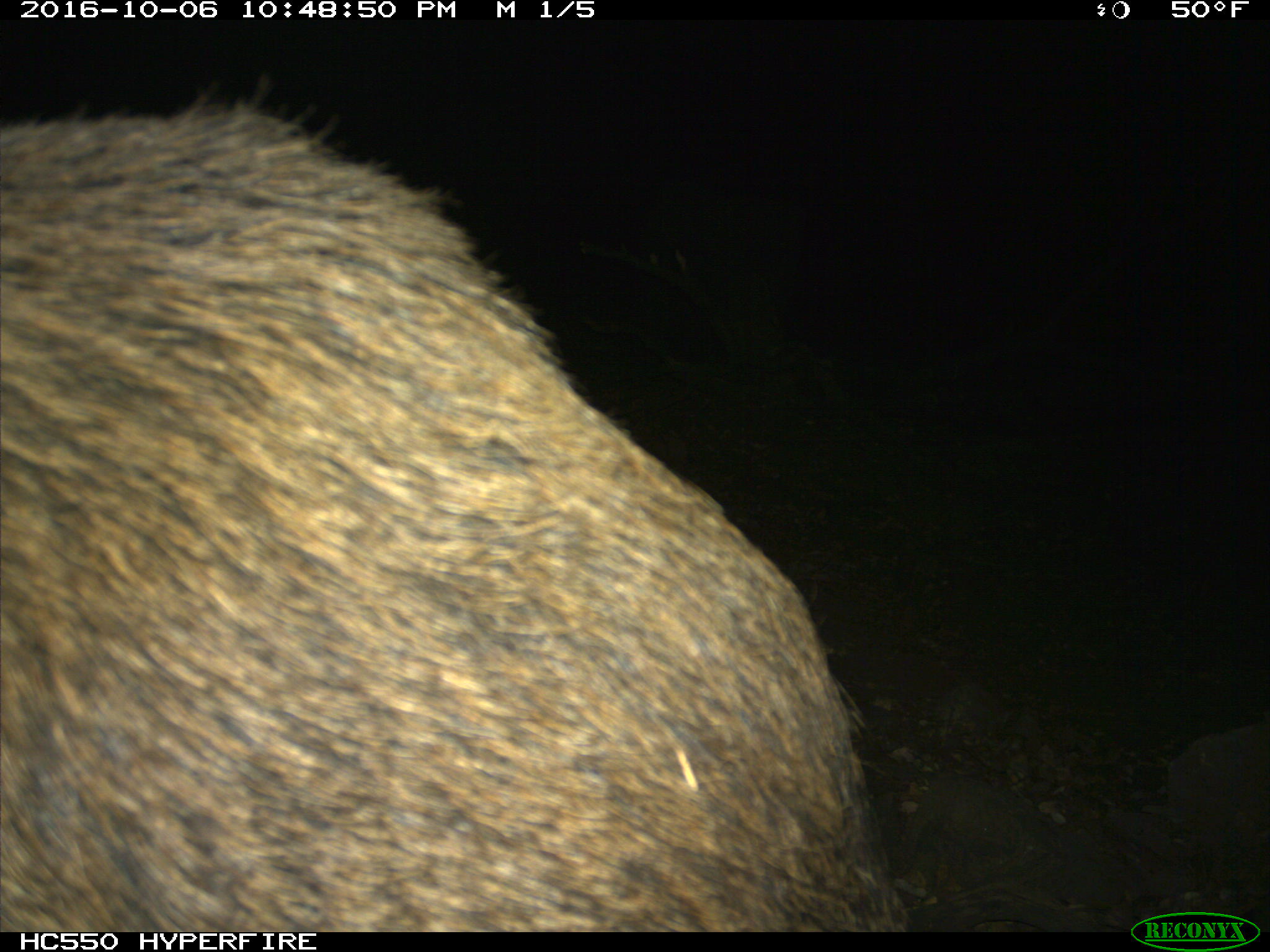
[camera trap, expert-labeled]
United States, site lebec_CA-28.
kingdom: Animalia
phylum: Chordata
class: Mammalia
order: Artiodactyla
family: Suidae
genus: Sus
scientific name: Sus scrofa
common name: wild boar